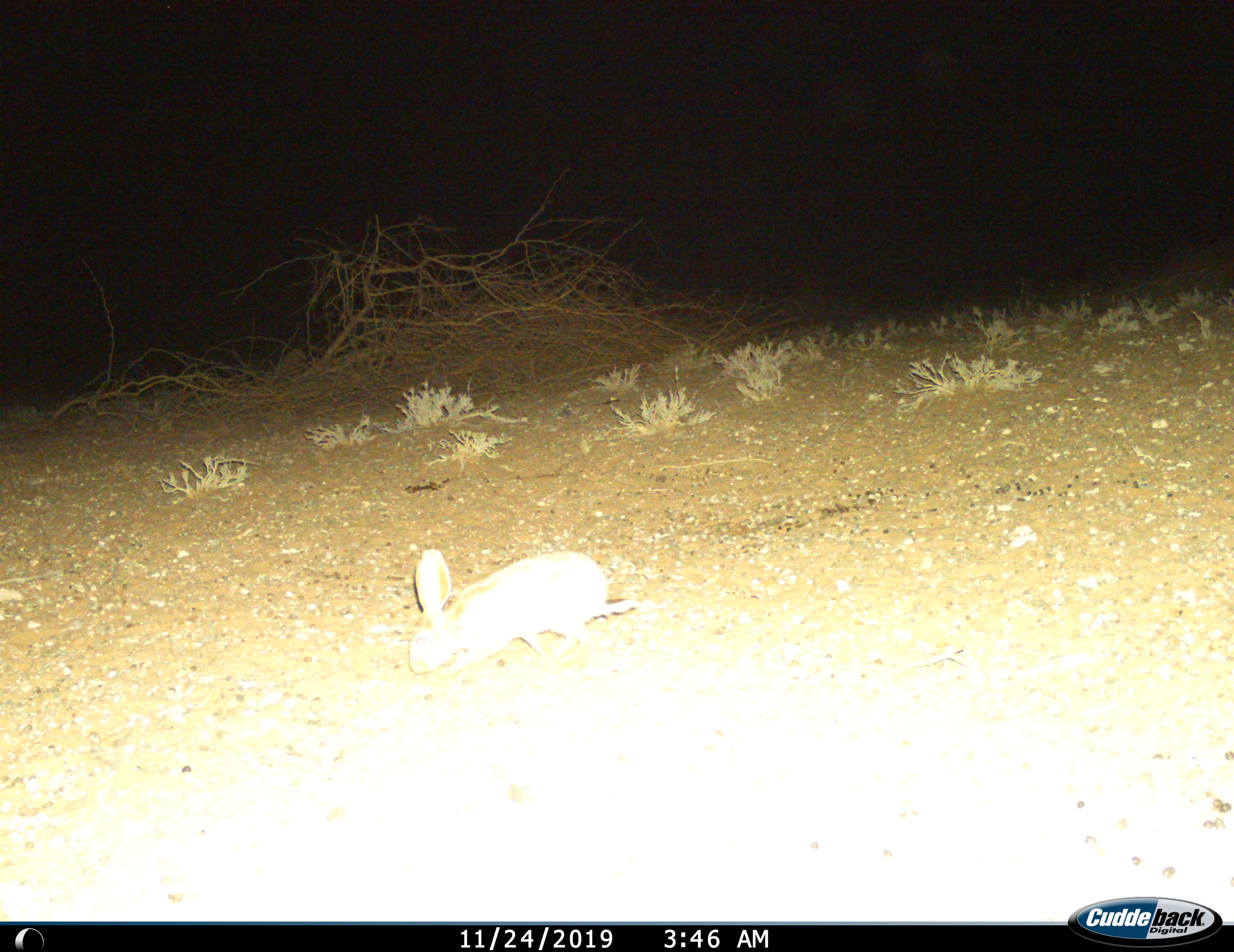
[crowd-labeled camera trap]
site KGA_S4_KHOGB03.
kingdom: Animalia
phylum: Chordata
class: Mammalia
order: Lagomorpha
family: Leporidae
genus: Lepus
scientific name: Lepus capensis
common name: cape hare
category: harecape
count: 1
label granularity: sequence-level